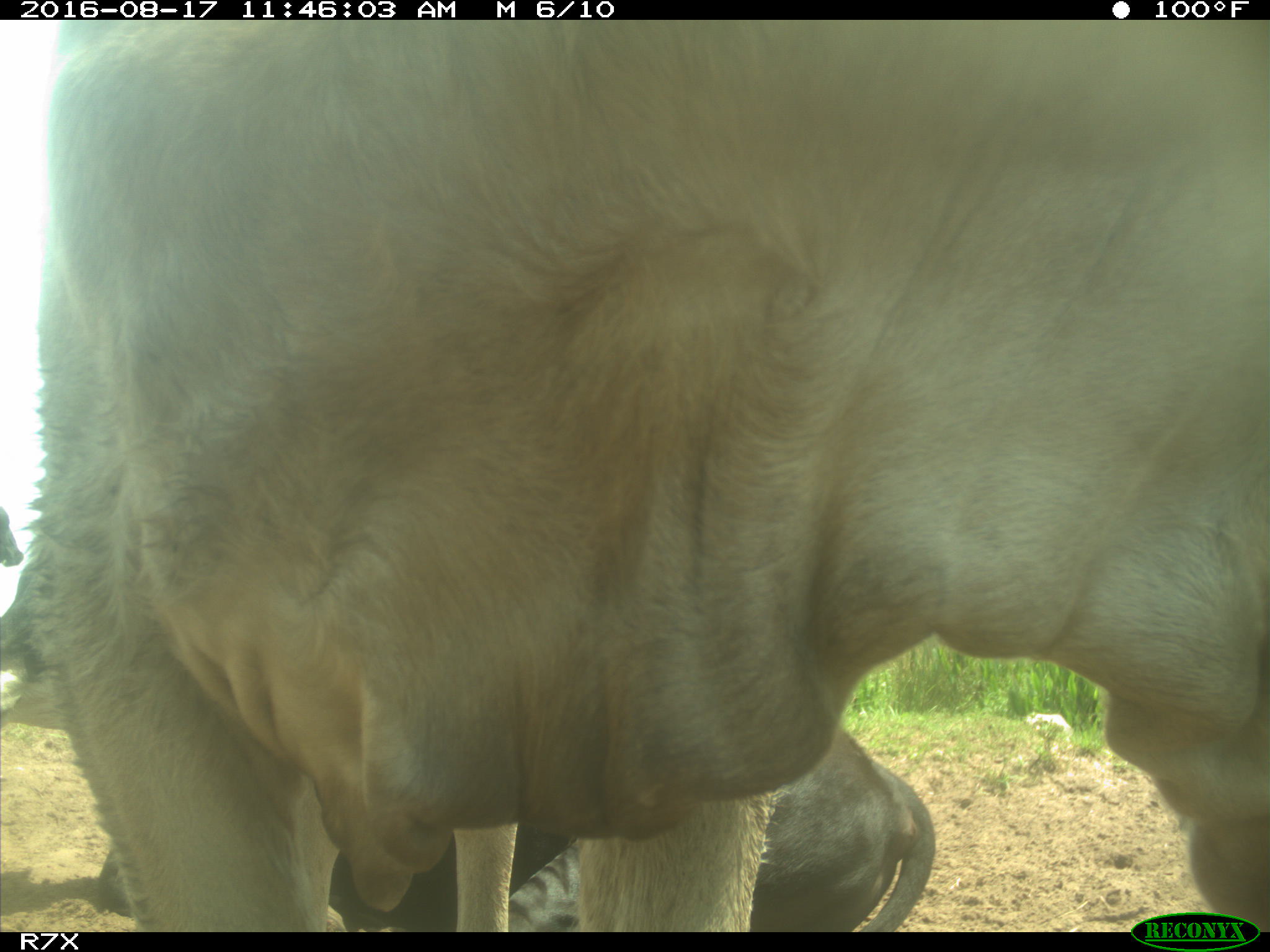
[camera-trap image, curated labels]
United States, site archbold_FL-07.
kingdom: Animalia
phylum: Chordata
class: Mammalia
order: Artiodactyla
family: Bovidae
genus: Bos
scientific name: Bos taurus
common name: domestic cow